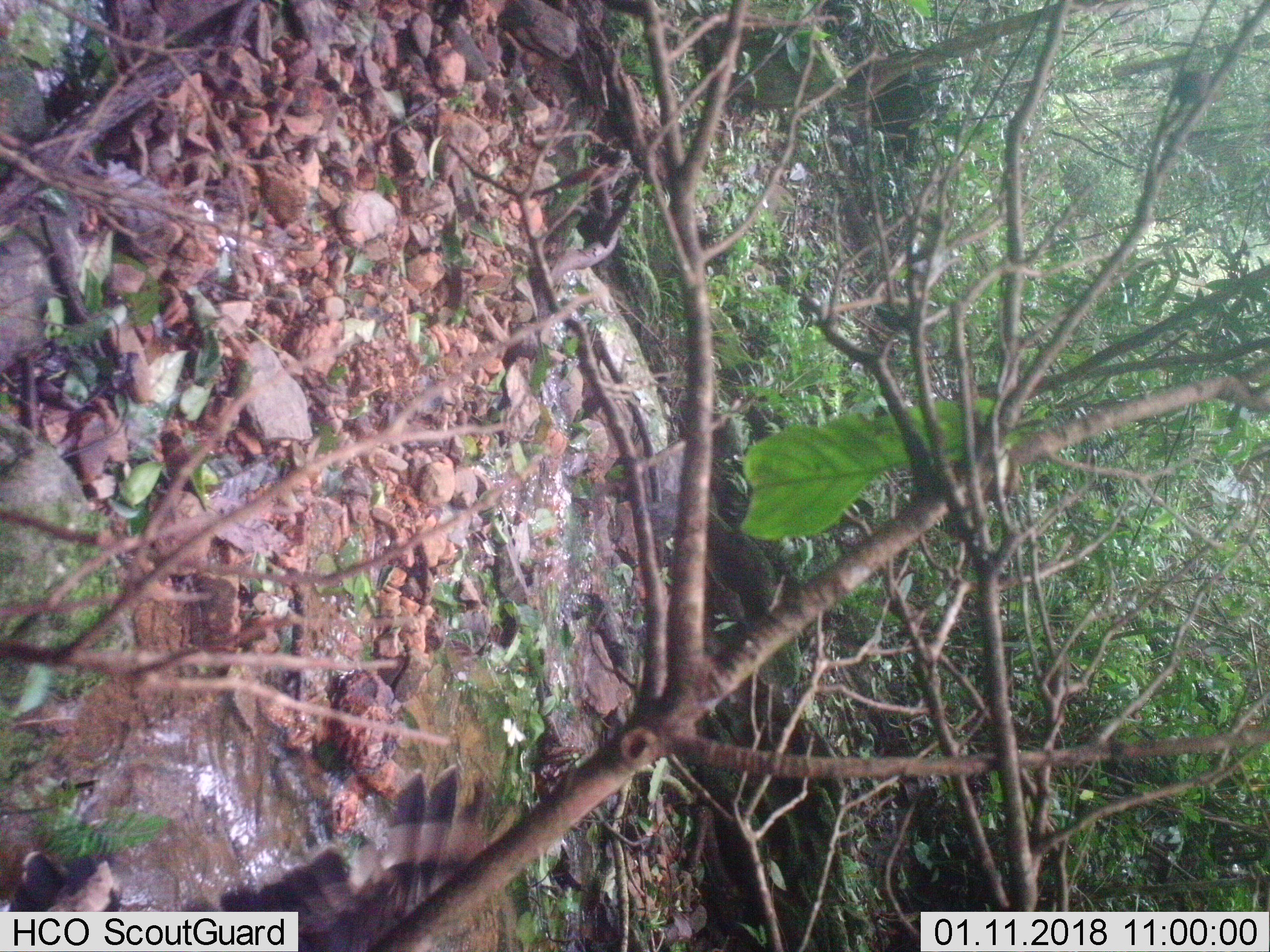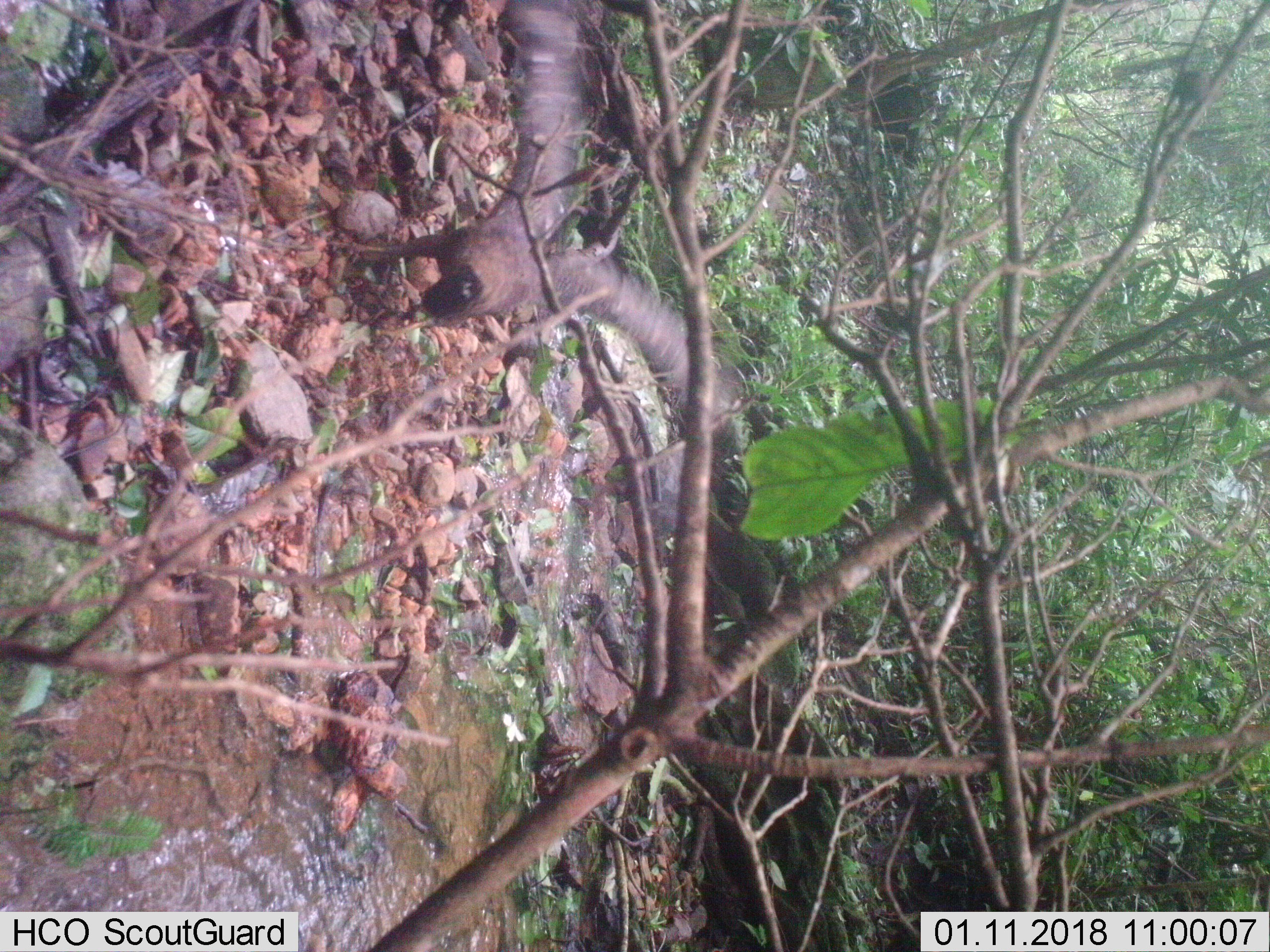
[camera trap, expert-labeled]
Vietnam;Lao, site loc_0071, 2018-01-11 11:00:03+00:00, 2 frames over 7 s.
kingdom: Animalia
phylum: Chordata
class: Aves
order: Accipitriformes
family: Accipitridae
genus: Nisaetus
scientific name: Nisaetus nipalensis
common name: mountain hawk-eagle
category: mountain hawk eagle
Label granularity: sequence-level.